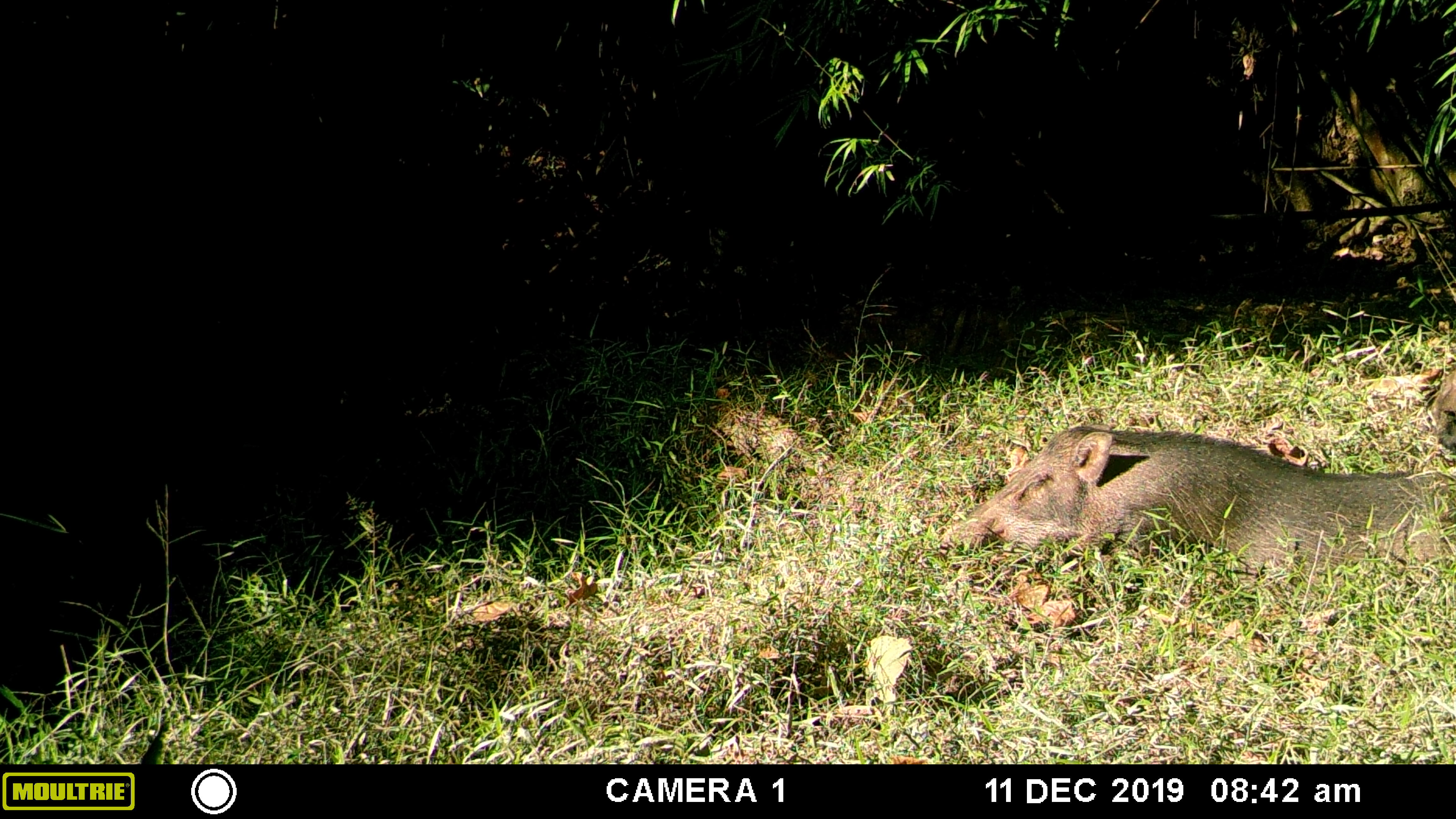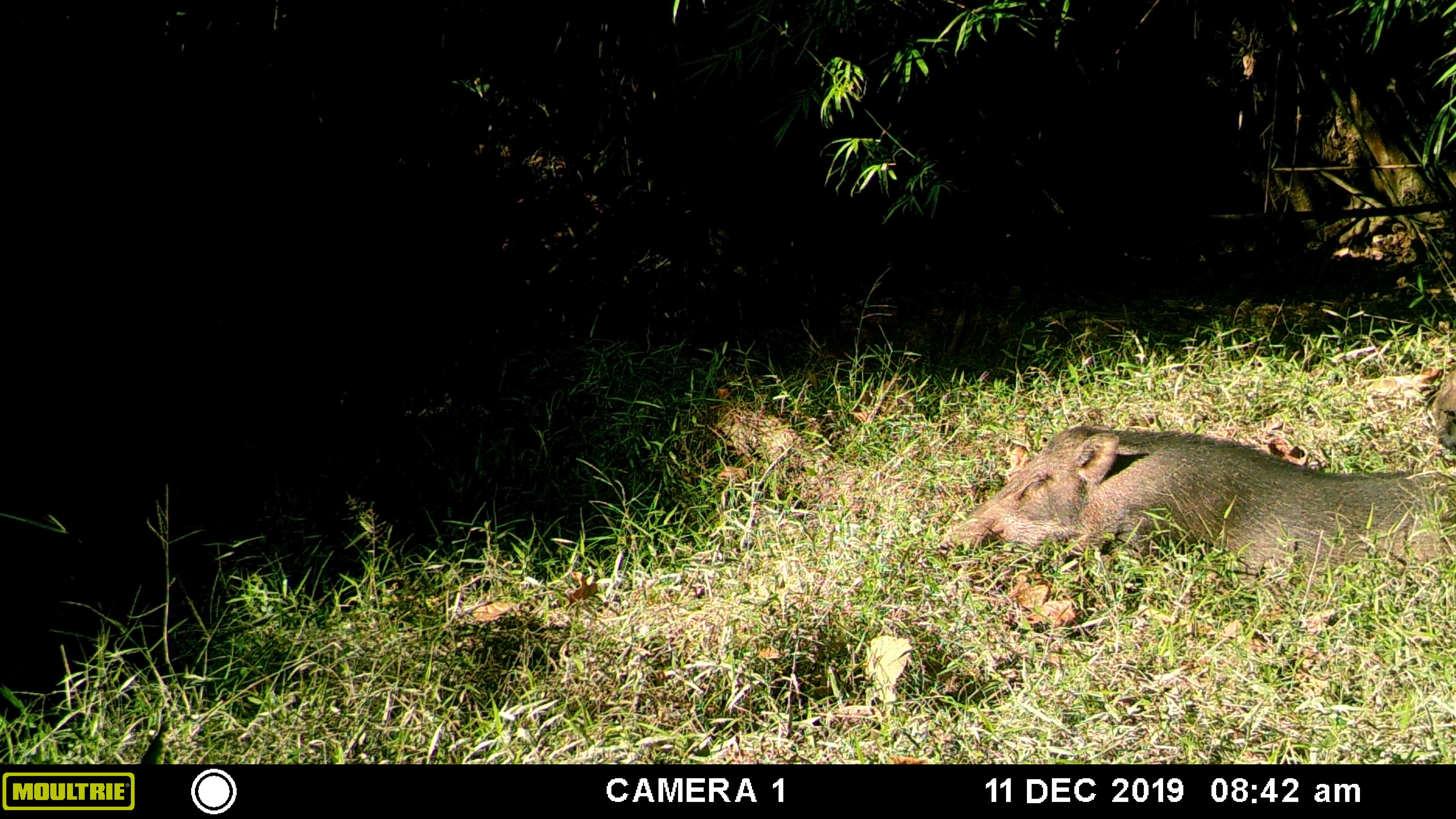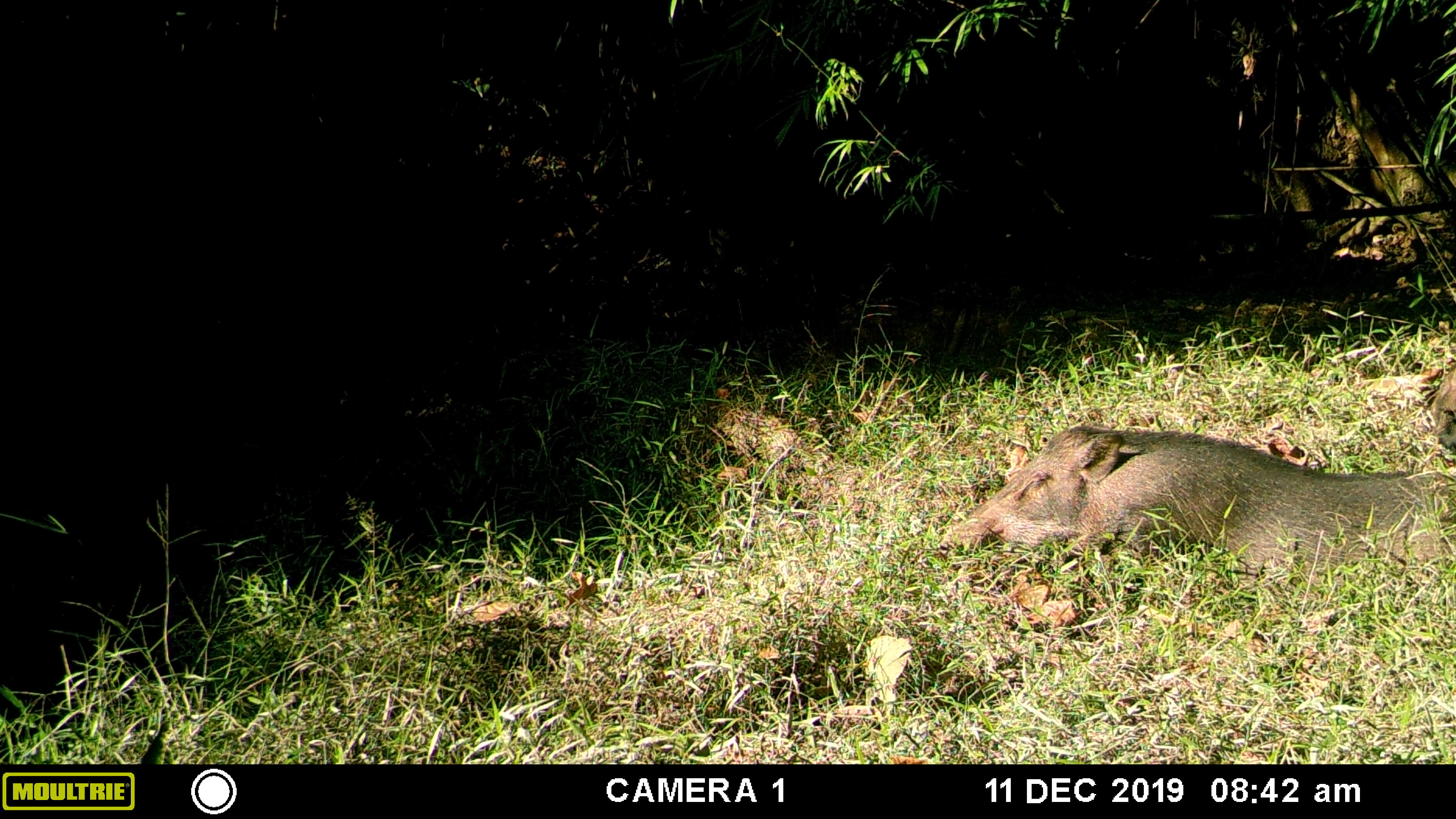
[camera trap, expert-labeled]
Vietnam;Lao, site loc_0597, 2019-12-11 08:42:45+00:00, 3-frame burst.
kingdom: Animalia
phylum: Chordata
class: Mammalia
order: Artiodactyla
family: Suidae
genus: Sus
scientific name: Sus scrofa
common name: eurasian wild pig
Eurasian wild pig (Sus scrofa). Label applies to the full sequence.